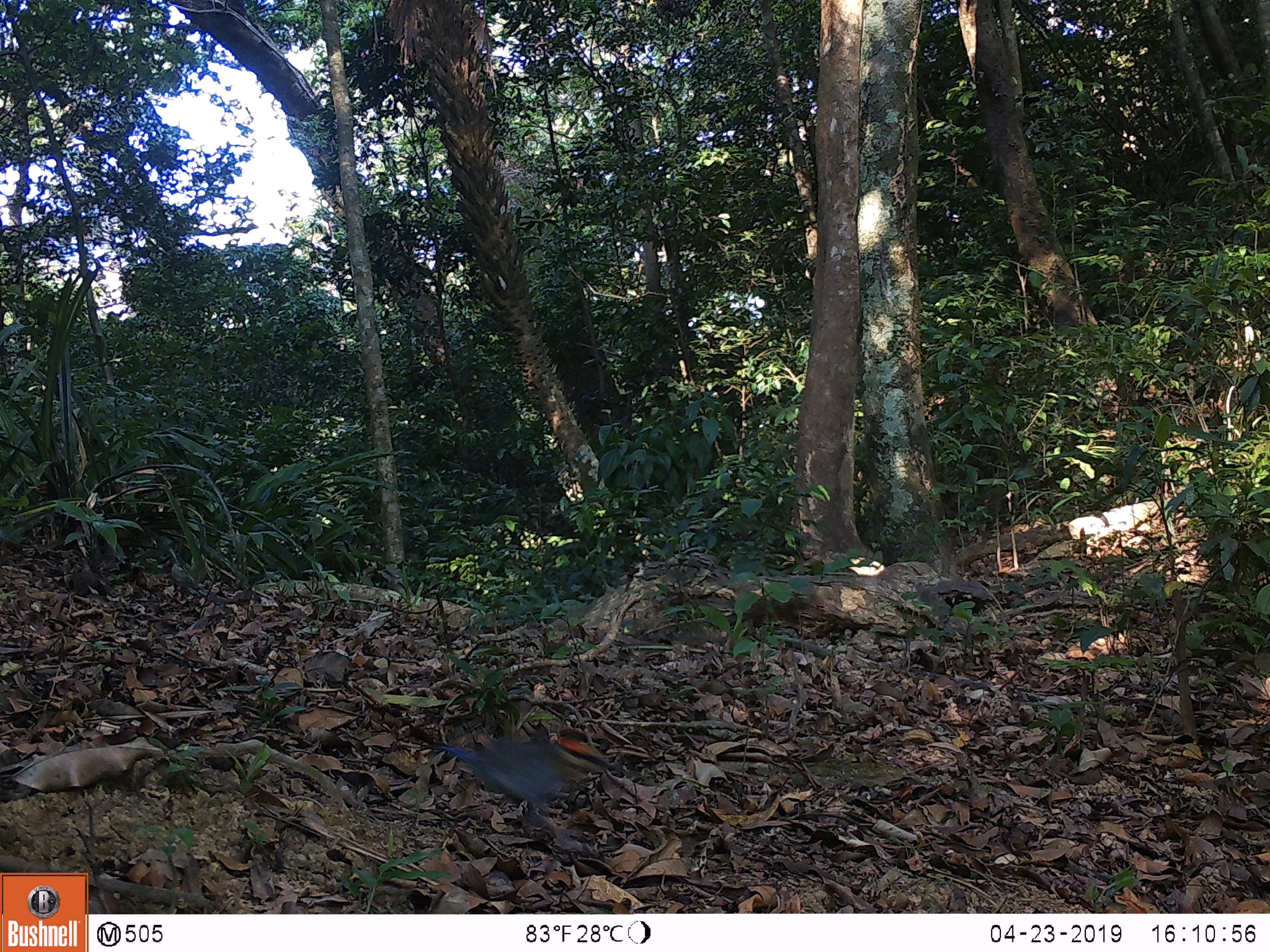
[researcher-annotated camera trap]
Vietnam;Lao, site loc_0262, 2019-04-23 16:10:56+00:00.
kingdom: Animalia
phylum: Chordata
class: Aves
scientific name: Aves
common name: bird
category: unidentified bird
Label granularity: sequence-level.